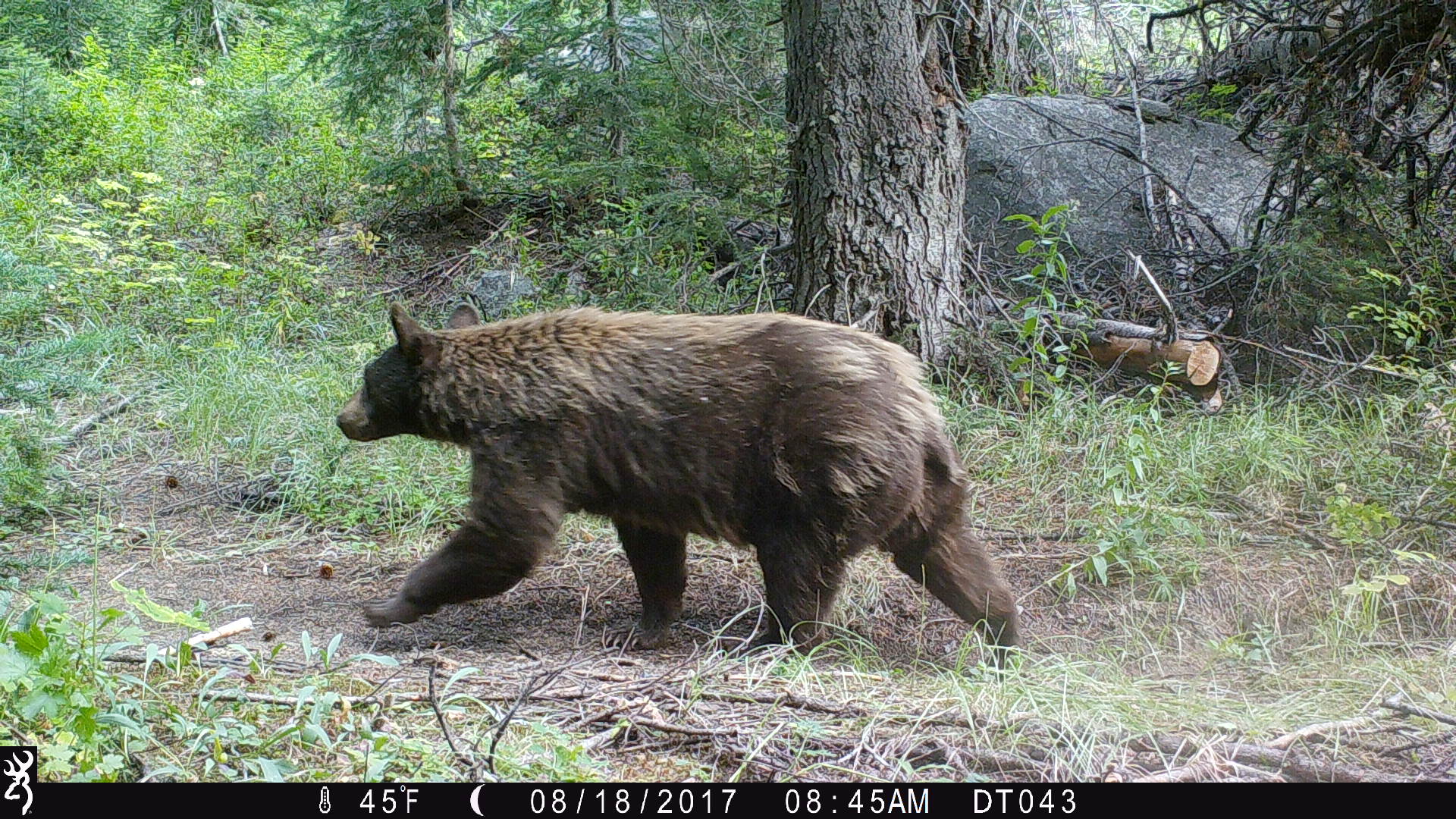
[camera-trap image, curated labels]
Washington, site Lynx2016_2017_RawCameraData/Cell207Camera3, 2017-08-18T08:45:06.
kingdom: Animalia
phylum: Chordata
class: Mammalia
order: Carnivora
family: Ursidae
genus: Ursus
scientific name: Ursus americanus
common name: american black bear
Ursus americanus (american black bear). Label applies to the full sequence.